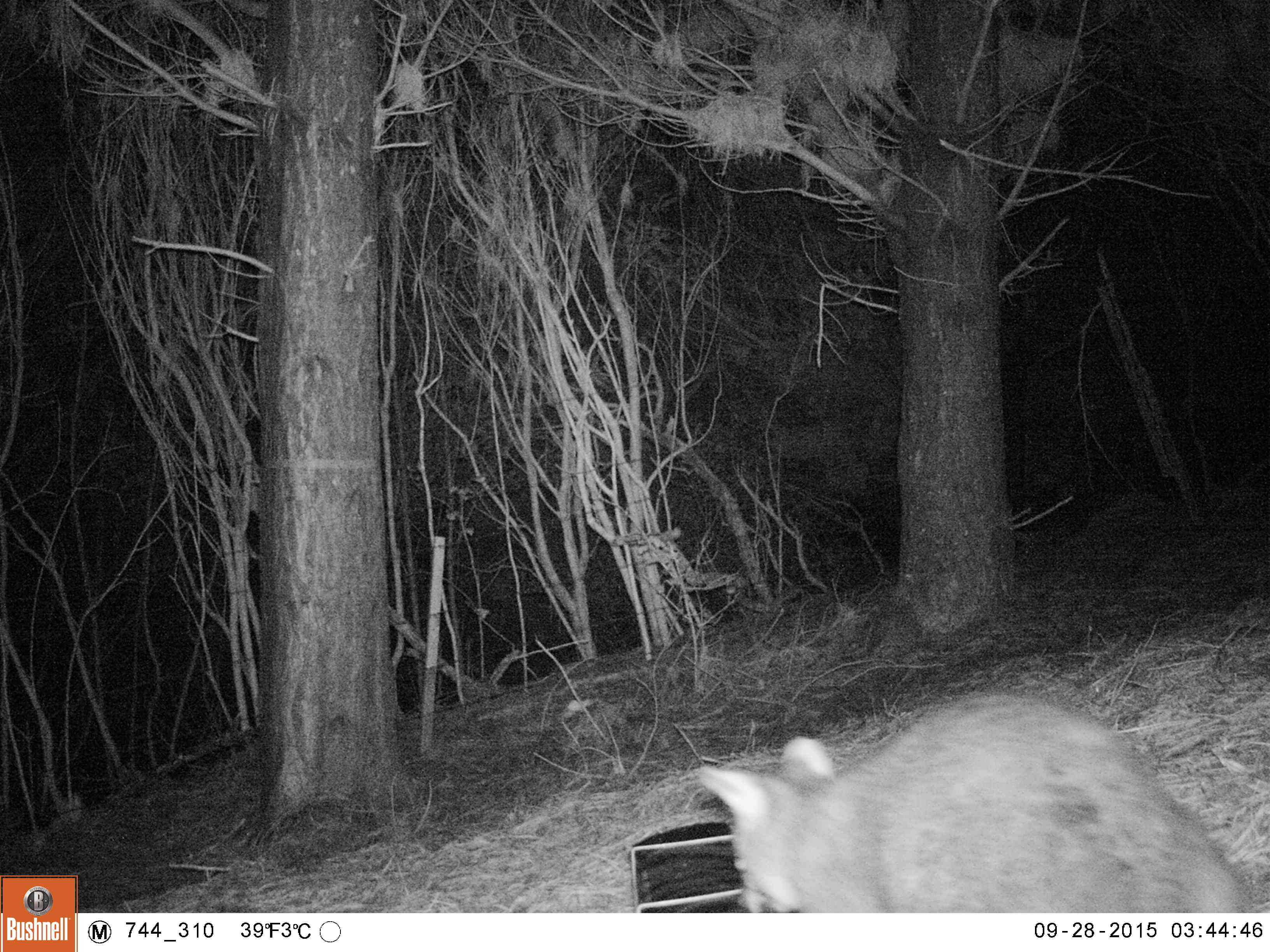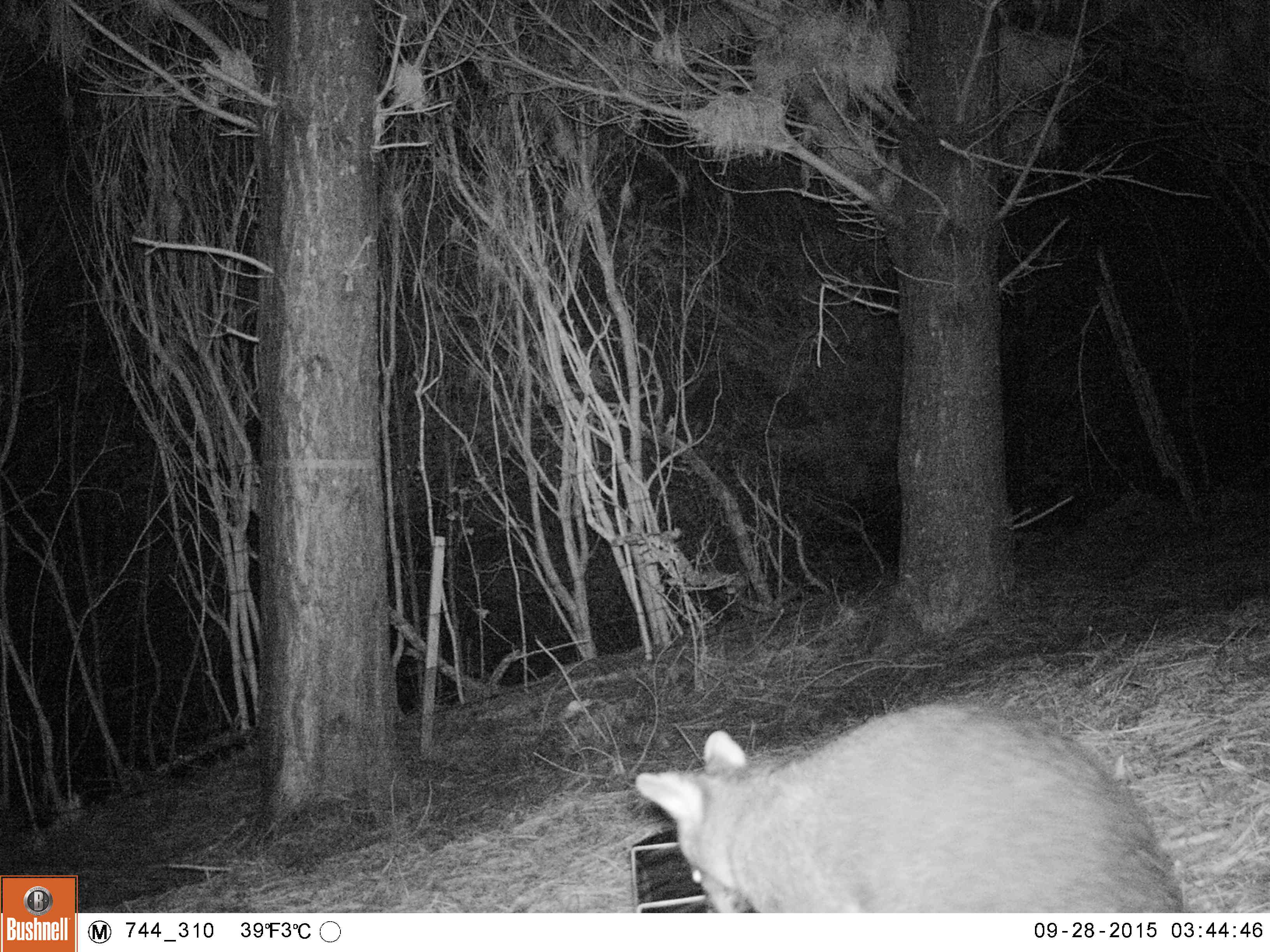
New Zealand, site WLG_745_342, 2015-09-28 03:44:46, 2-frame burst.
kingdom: Animalia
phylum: Chordata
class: Mammalia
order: Diprotodontia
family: Phalangeridae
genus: Trichosurus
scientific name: Trichosurus vulpecula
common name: common brushtail possum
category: possum